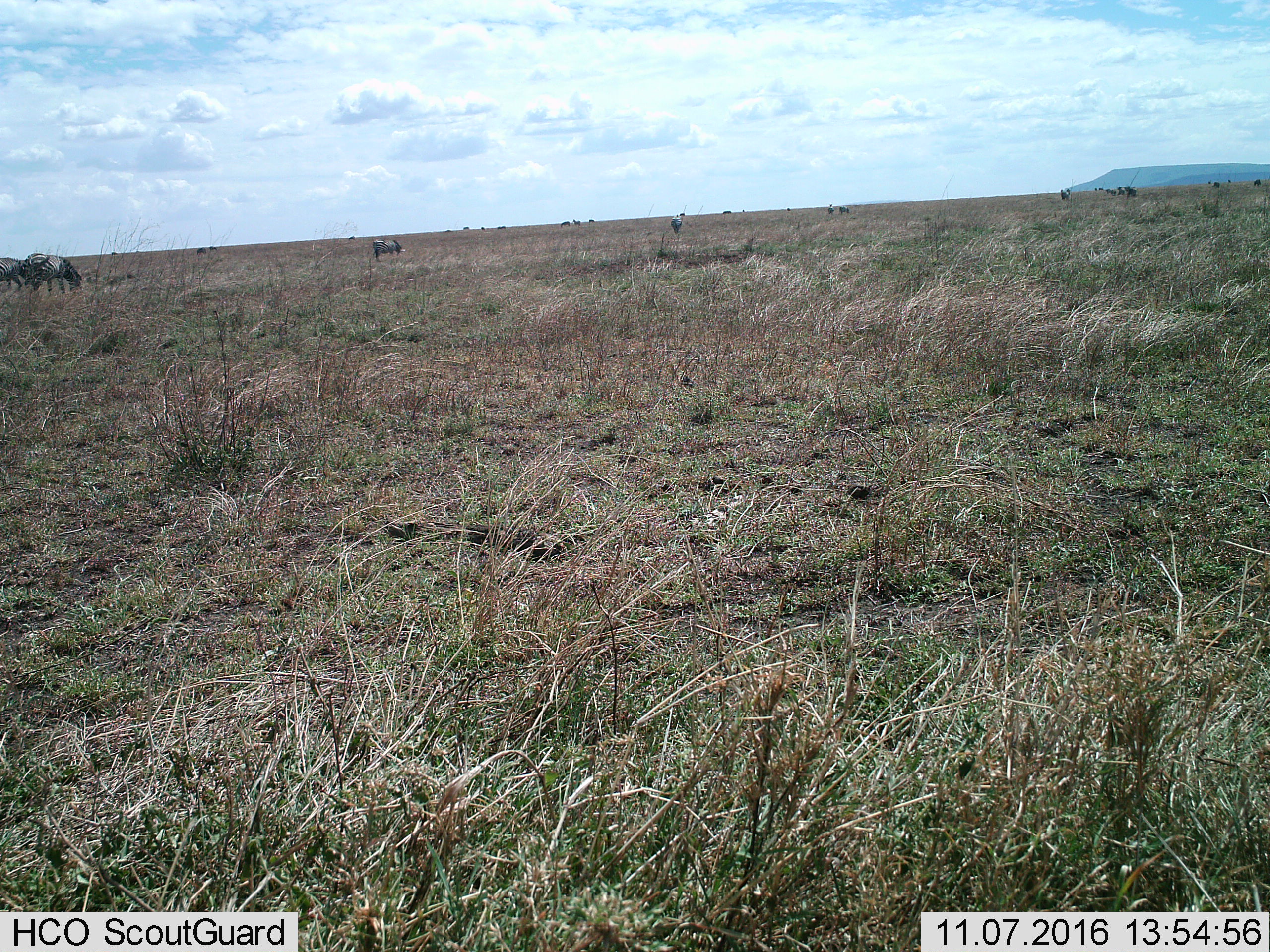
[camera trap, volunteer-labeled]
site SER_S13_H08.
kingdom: Animalia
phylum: Chordata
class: Mammalia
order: Perissodactyla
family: Equidae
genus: Equus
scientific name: Equus quagga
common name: plains zebra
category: zebraplains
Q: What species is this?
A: Zebraplains (plains zebra) (Equus quagga).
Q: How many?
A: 10.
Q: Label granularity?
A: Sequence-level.